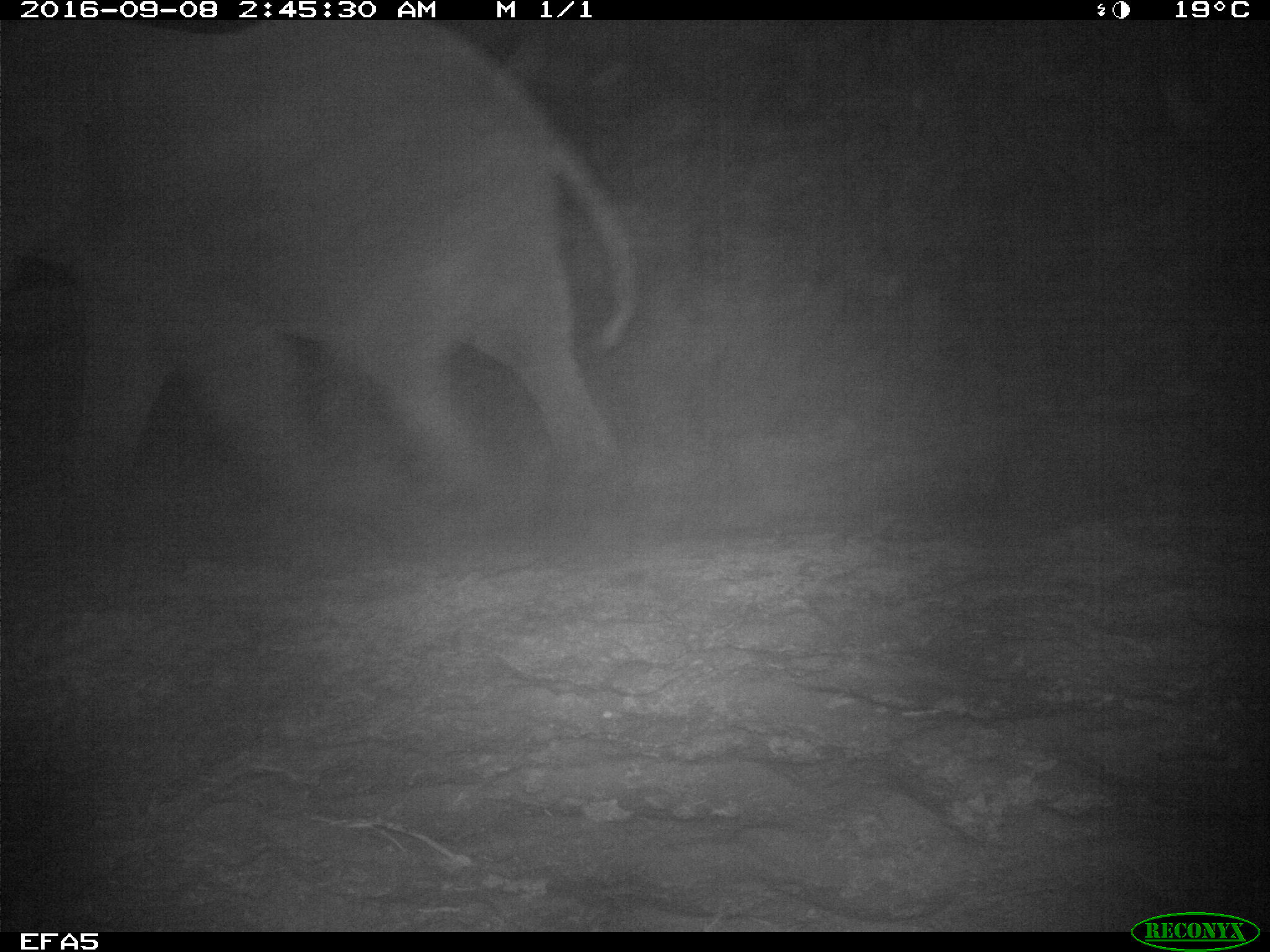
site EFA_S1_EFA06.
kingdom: Animalia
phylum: Chordata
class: Mammalia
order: Proboscidea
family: Elephantidae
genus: Loxodonta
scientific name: Loxodonta africana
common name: african bush elephant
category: elephant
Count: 1.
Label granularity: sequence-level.